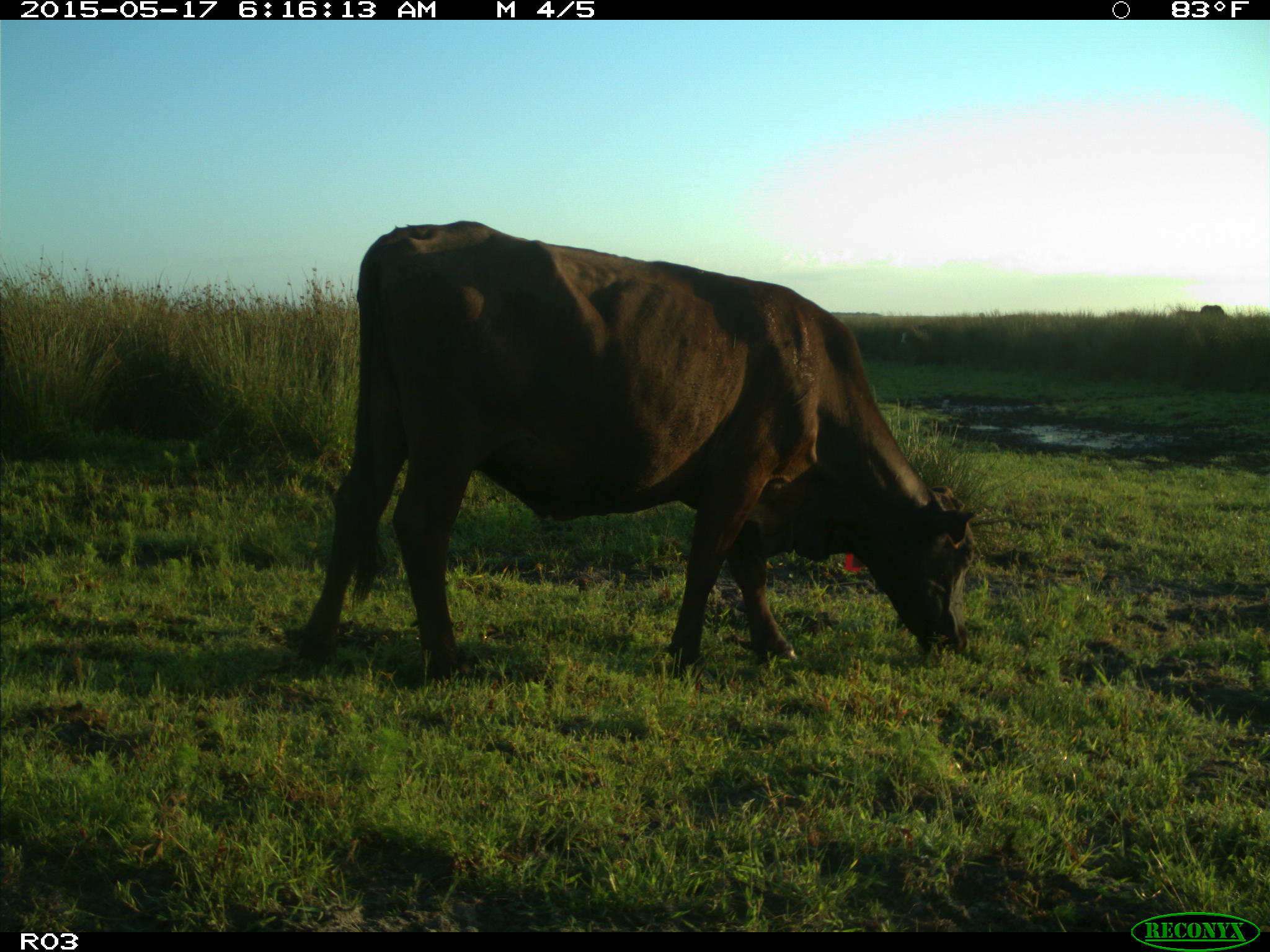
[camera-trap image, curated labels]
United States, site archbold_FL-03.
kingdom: Animalia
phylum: Chordata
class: Mammalia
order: Artiodactyla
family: Bovidae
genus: Bos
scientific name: Bos taurus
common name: domestic cow